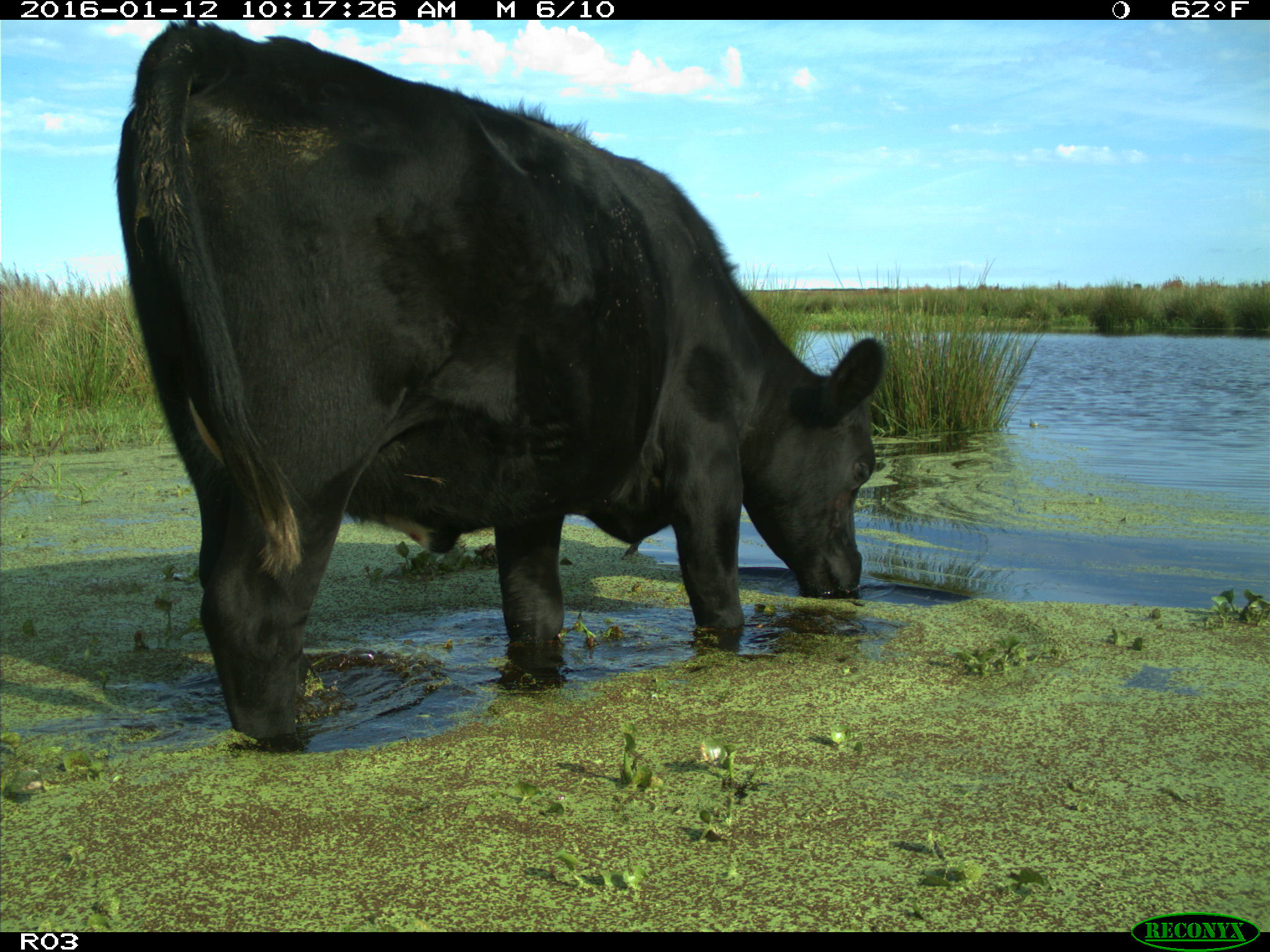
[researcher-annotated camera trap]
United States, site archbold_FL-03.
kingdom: Animalia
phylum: Chordata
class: Mammalia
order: Artiodactyla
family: Bovidae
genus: Bos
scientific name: Bos taurus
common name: domestic cow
Bos taurus (domestic cow).